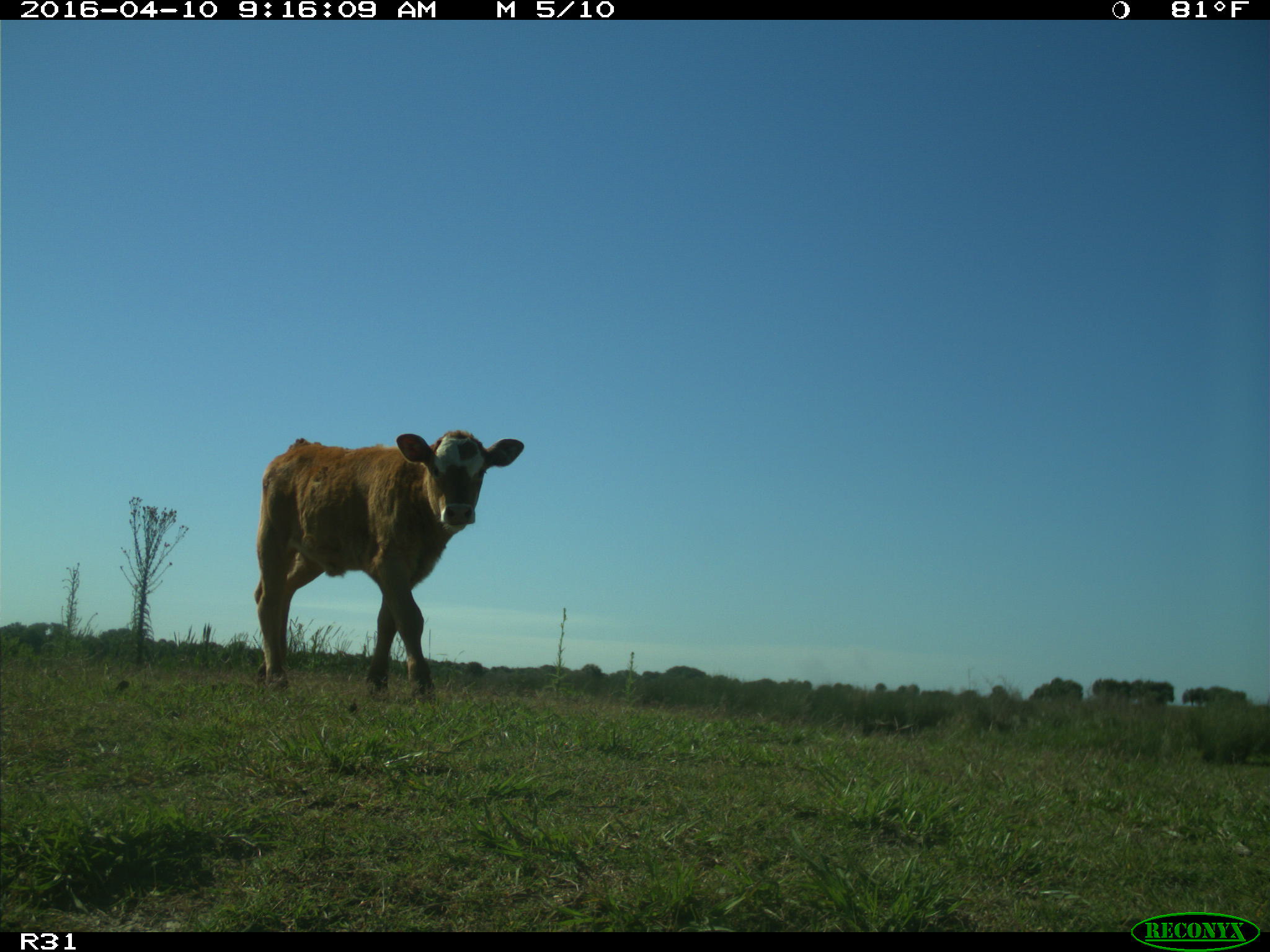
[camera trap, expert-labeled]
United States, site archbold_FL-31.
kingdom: Animalia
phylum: Chordata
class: Mammalia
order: Artiodactyla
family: Bovidae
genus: Bos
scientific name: Bos taurus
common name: domestic cow